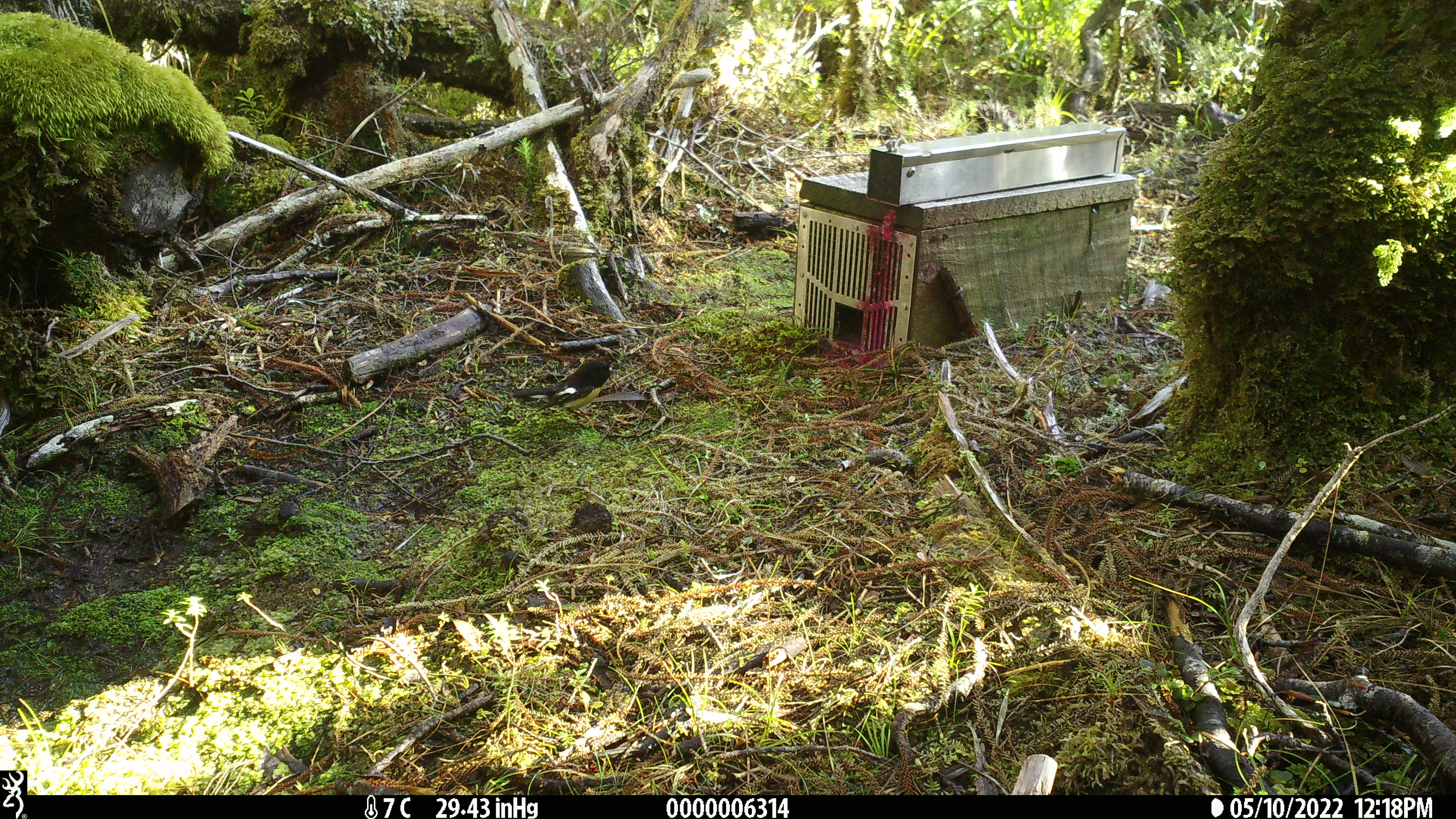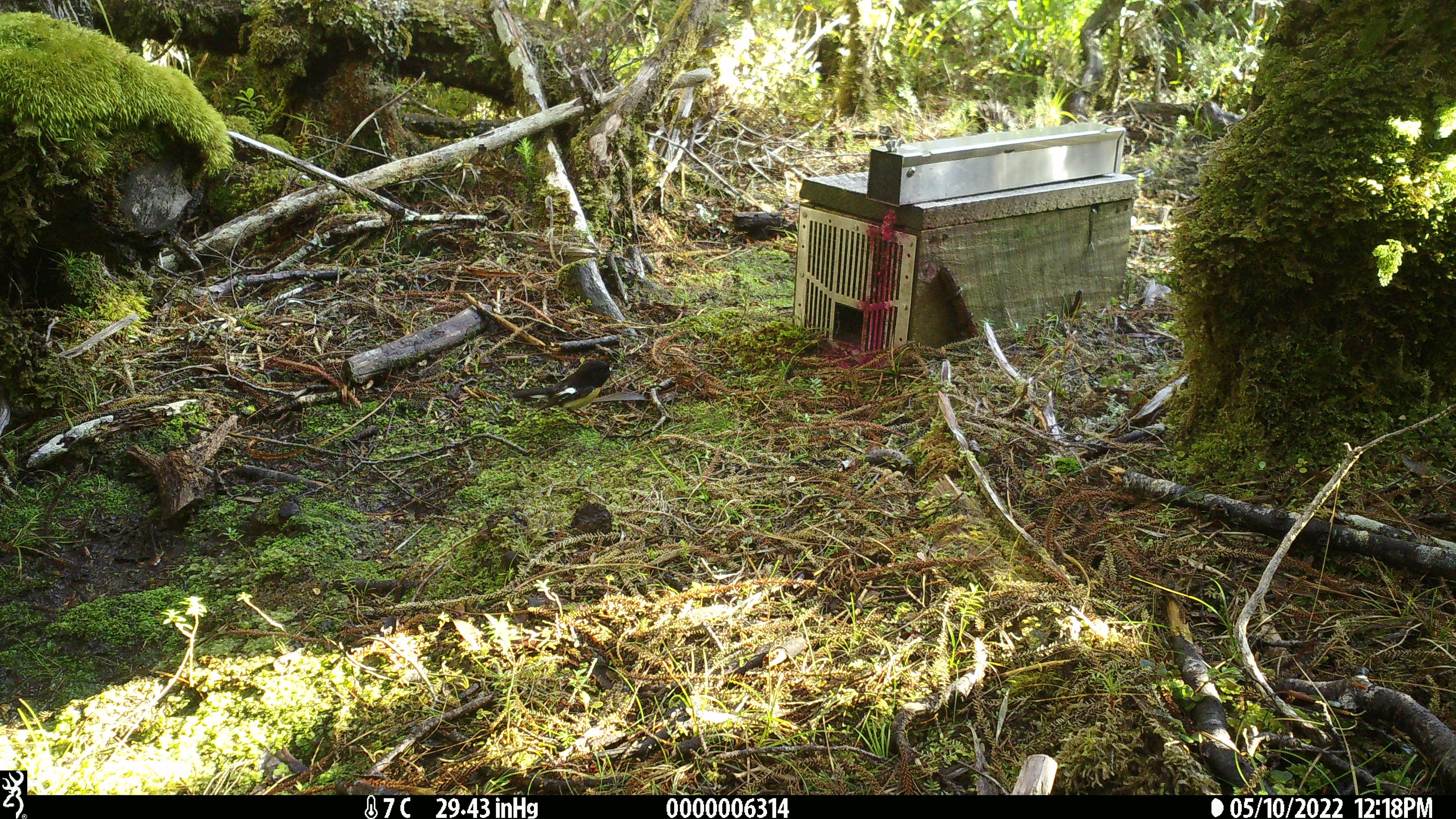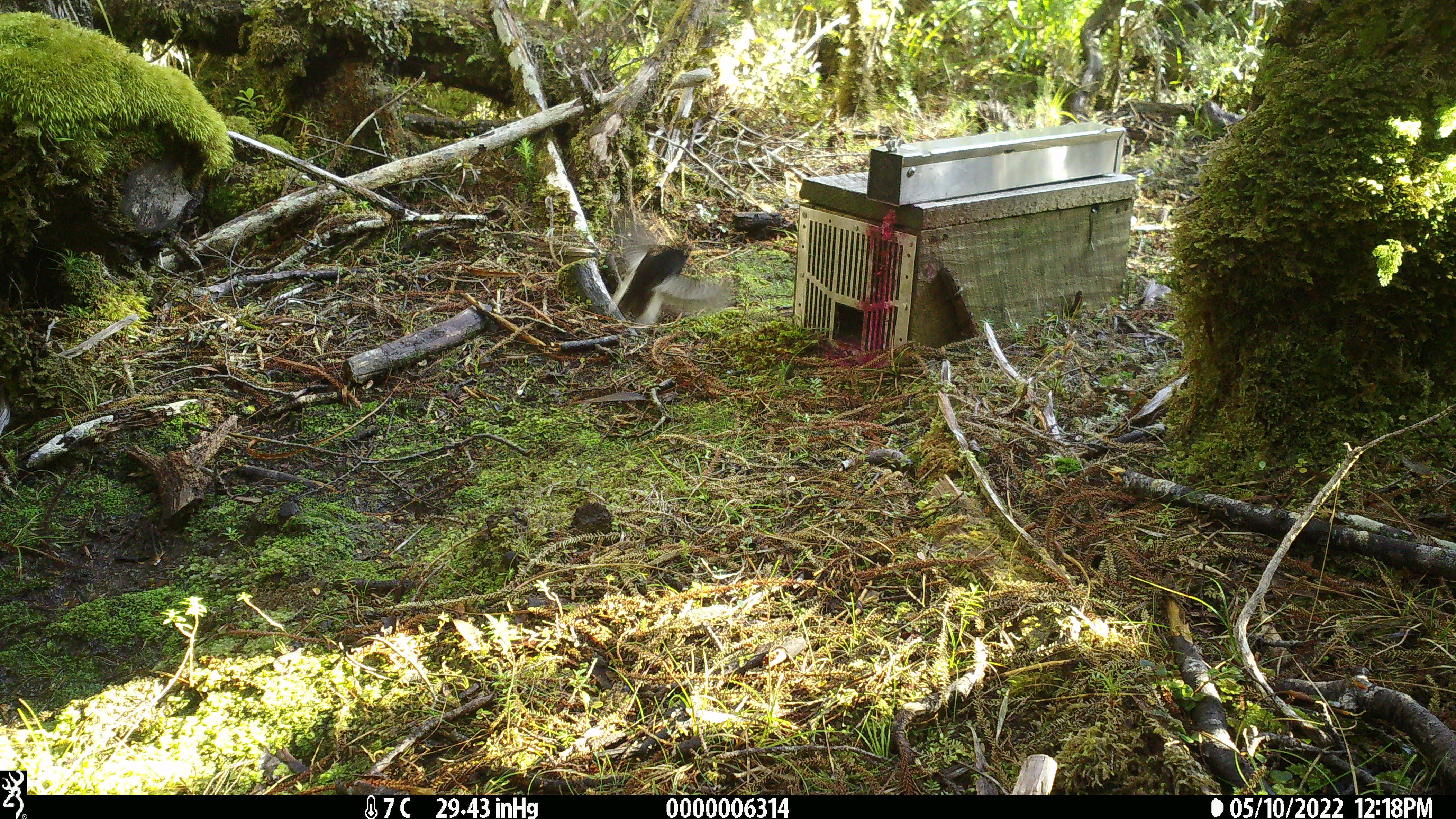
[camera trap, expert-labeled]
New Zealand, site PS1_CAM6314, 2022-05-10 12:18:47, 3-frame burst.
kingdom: Animalia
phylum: Chordata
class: Aves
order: Passeriformes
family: Petroicidae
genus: Petroica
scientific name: Petroica macrocephala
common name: tomtit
Tomtit (Petroica macrocephala).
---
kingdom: Animalia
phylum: Chordata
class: Aves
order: Passeriformes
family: Petroicidae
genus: Petroica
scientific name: Petroica australis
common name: new zealand robin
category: robin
Robin (new zealand robin) (Petroica australis).